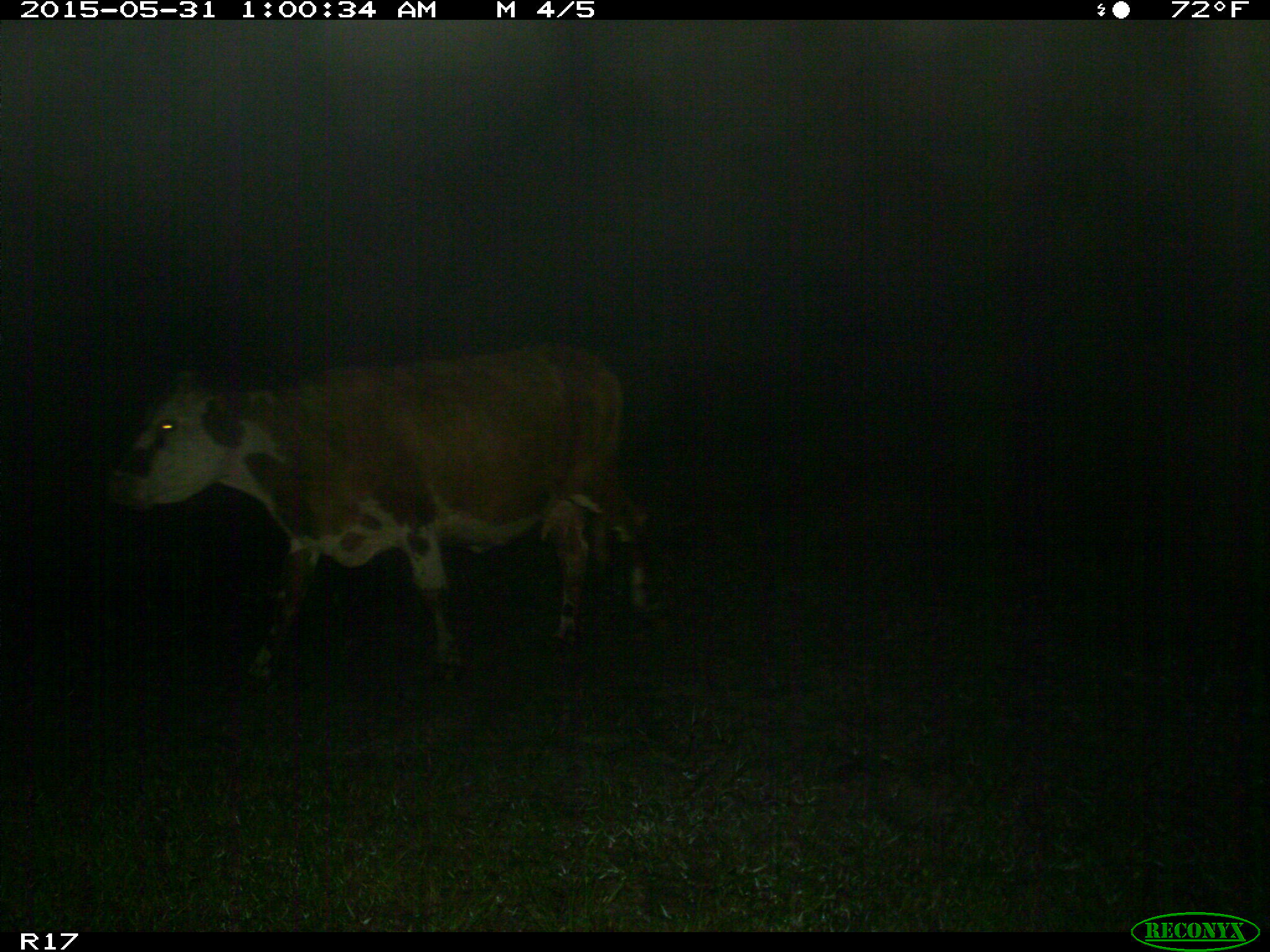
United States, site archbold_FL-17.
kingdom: Animalia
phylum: Chordata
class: Mammalia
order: Artiodactyla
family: Bovidae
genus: Bos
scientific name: Bos taurus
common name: domestic cow